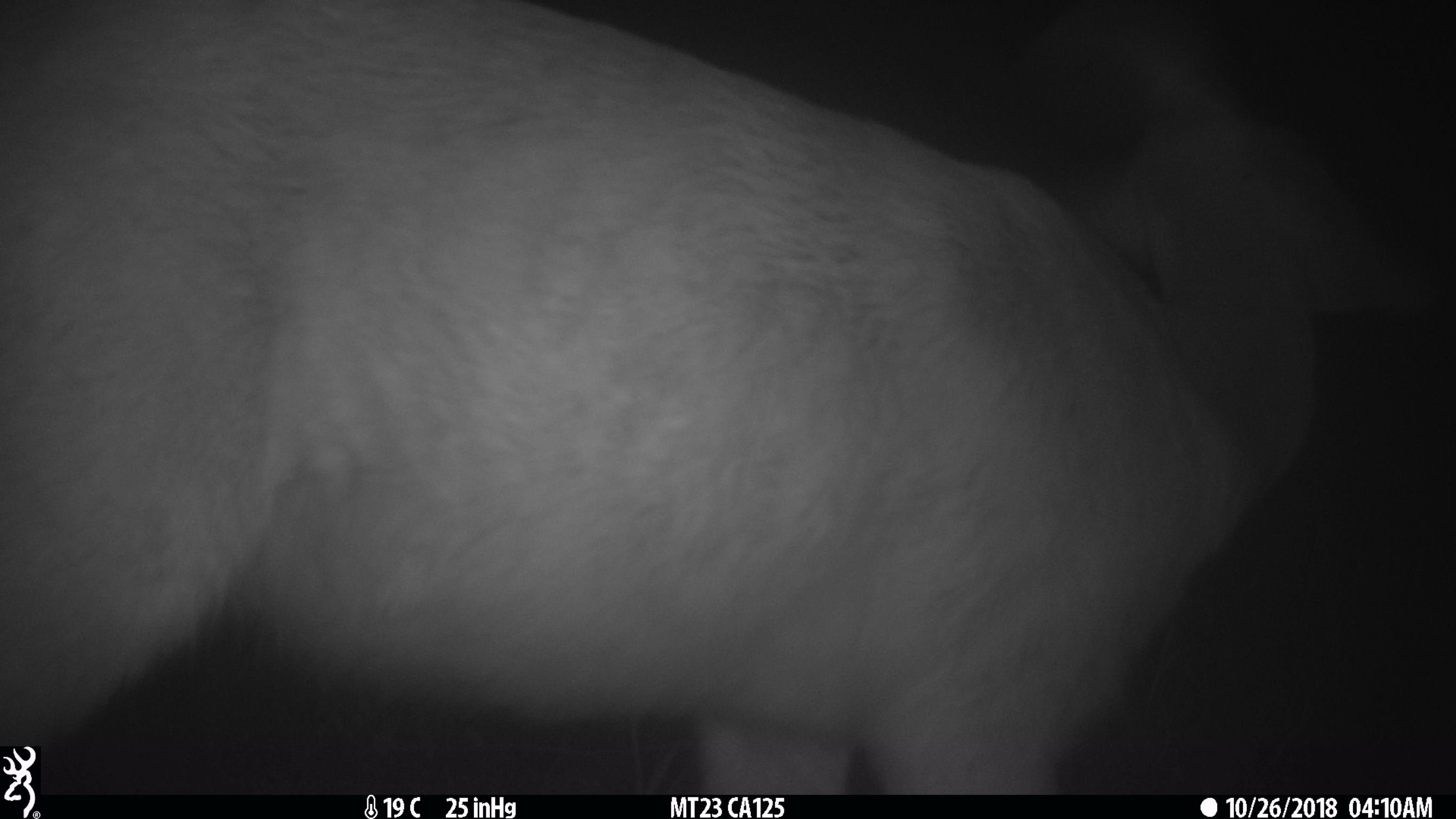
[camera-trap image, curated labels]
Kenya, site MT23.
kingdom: Animalia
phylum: Chordata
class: Mammalia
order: Artiodactyla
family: Bovidae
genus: Tragelaphus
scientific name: Tragelaphus scriptus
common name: bushbuck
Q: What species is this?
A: Bushbuck (Tragelaphus scriptus).